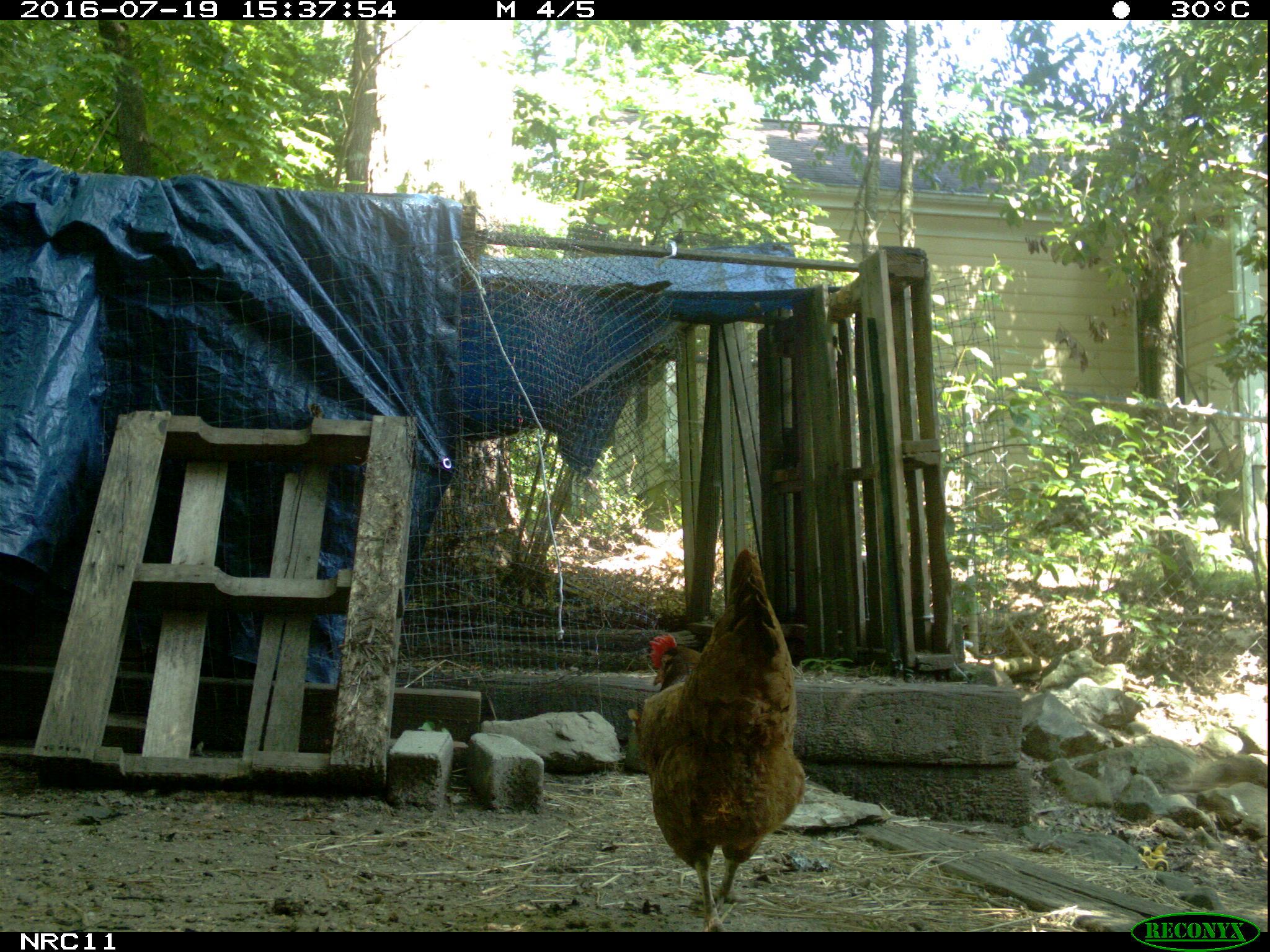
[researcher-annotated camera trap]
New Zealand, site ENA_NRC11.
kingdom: Animalia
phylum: Chordata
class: Aves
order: Galliformes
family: Phasianidae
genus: Gallus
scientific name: Gallus gallus domesticus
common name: chicken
Chicken (Gallus gallus domesticus).